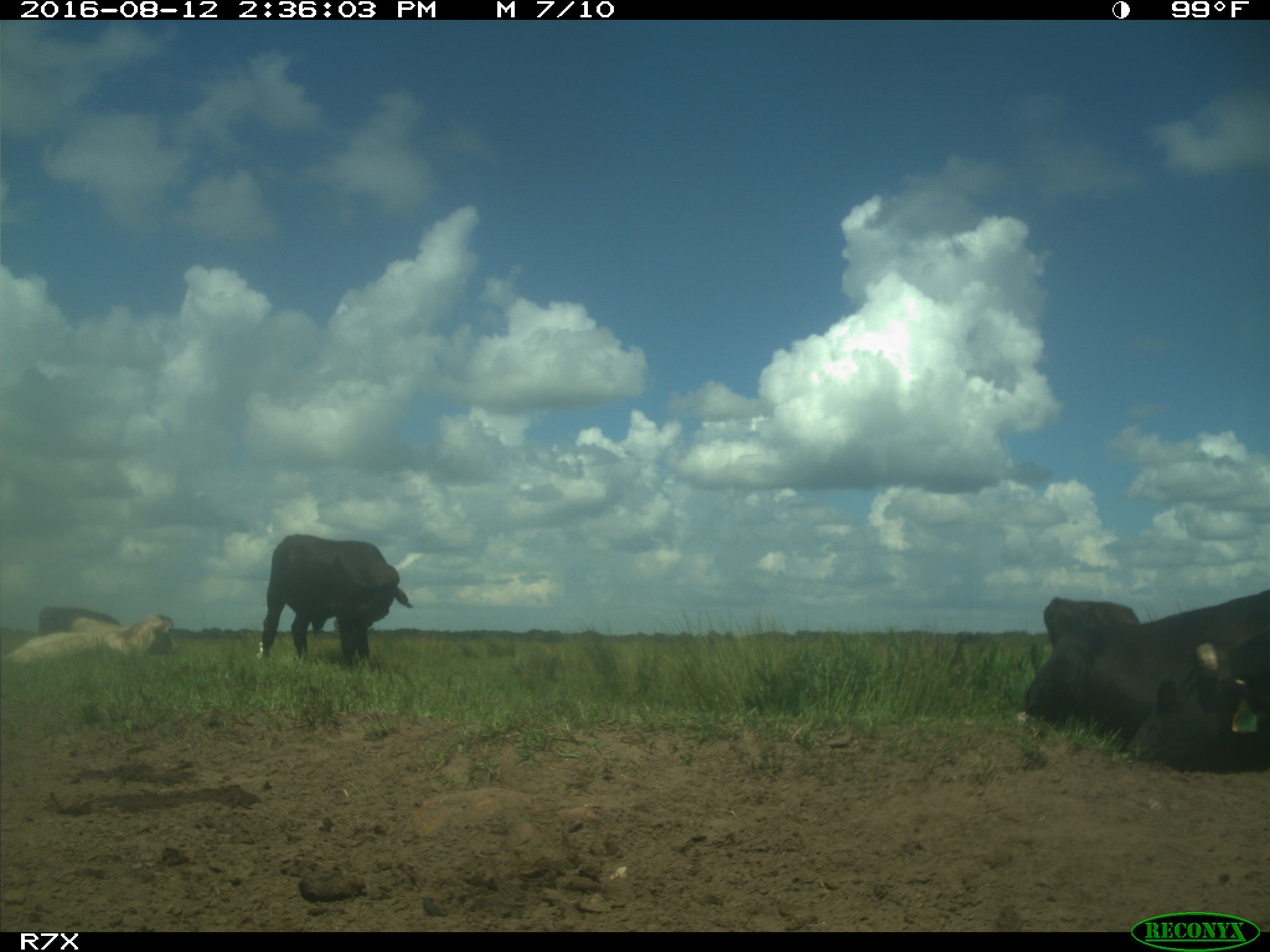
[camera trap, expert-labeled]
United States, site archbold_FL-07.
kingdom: Animalia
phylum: Chordata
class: Mammalia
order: Artiodactyla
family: Bovidae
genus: Bos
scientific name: Bos taurus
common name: domestic cow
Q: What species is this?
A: Bos taurus (domestic cow).